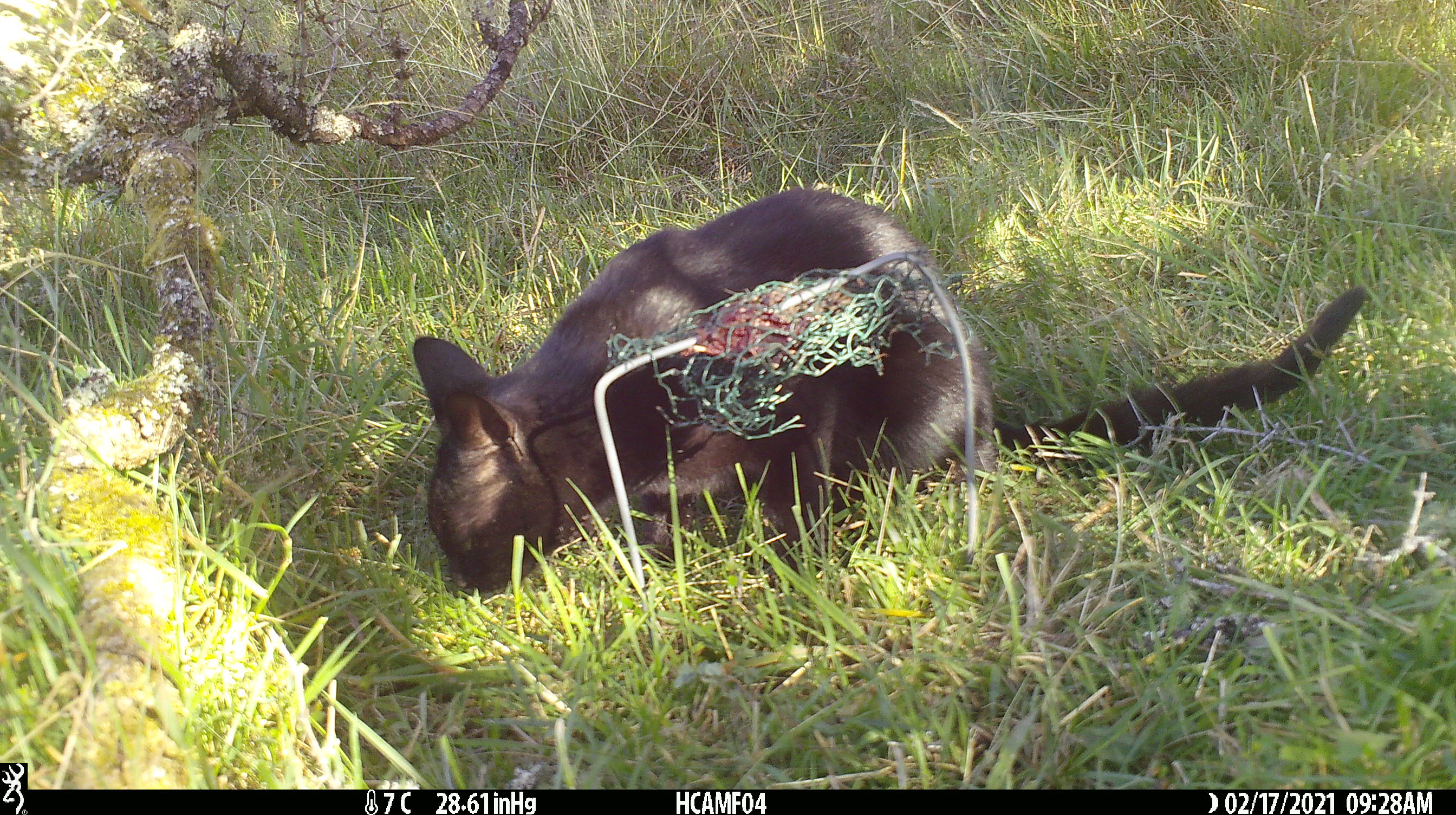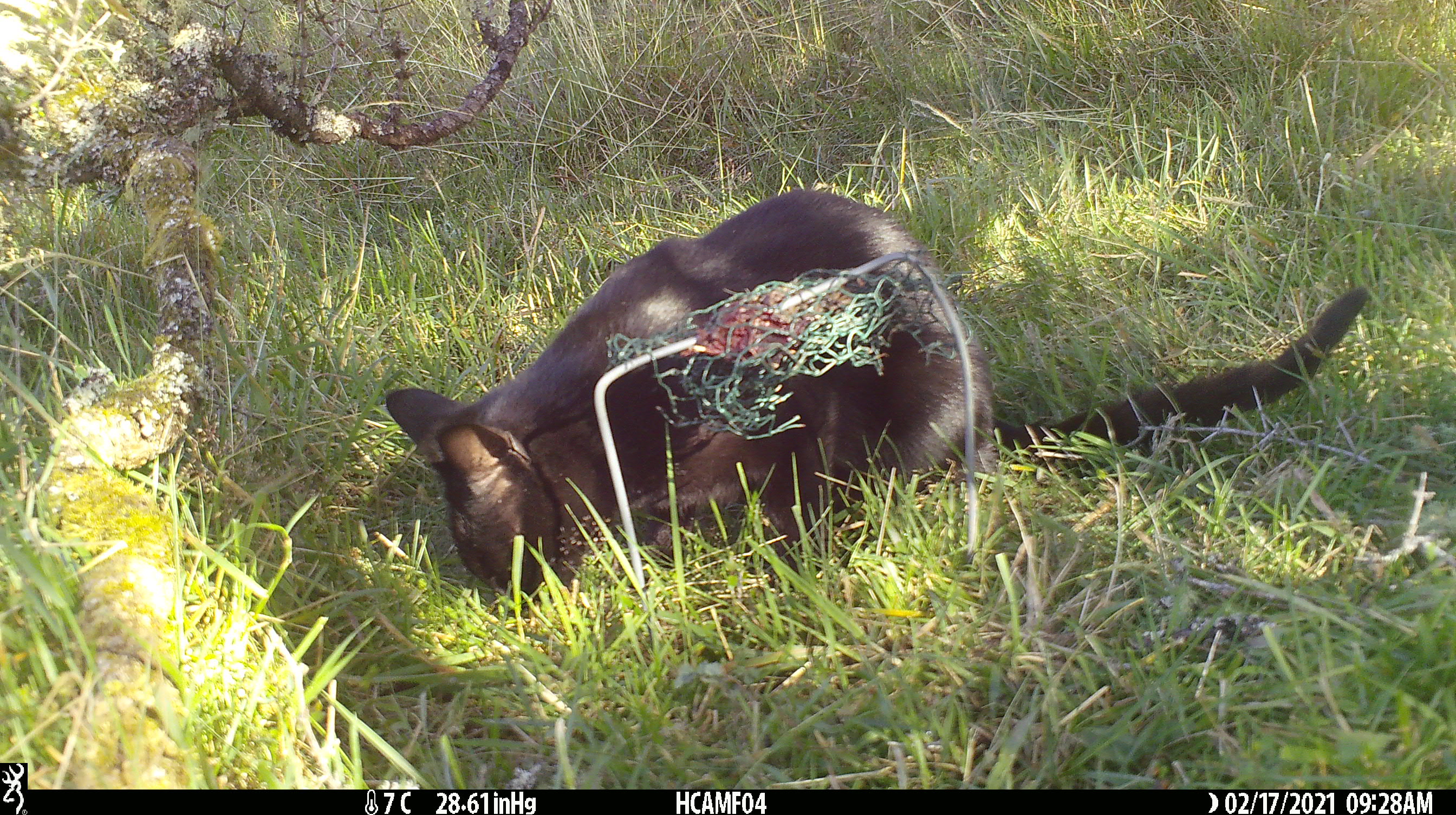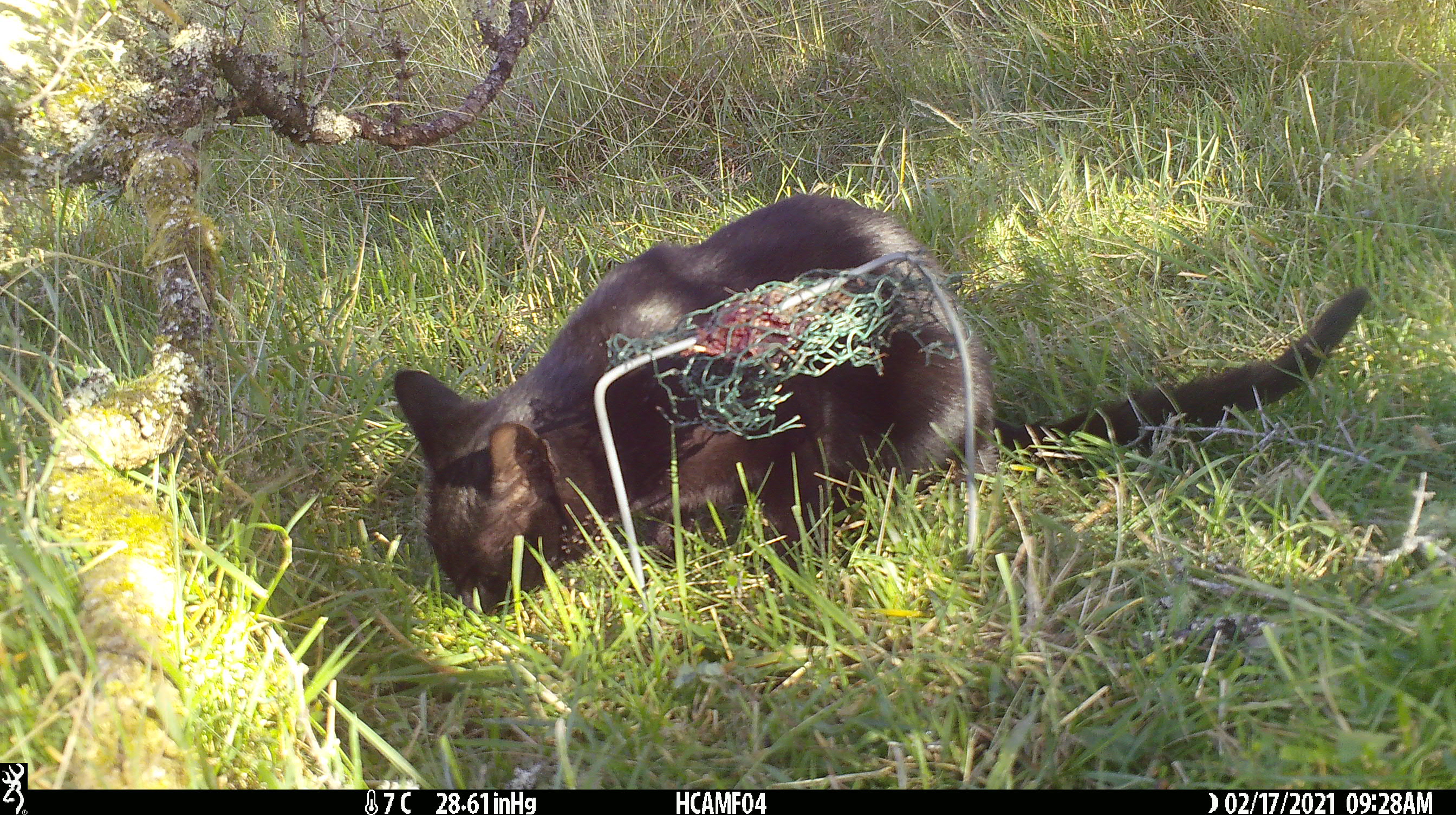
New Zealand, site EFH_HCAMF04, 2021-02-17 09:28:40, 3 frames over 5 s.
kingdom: Animalia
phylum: Chordata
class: Mammalia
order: Carnivora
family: Felidae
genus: Felis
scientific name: Felis catus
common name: domestic cat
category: cat